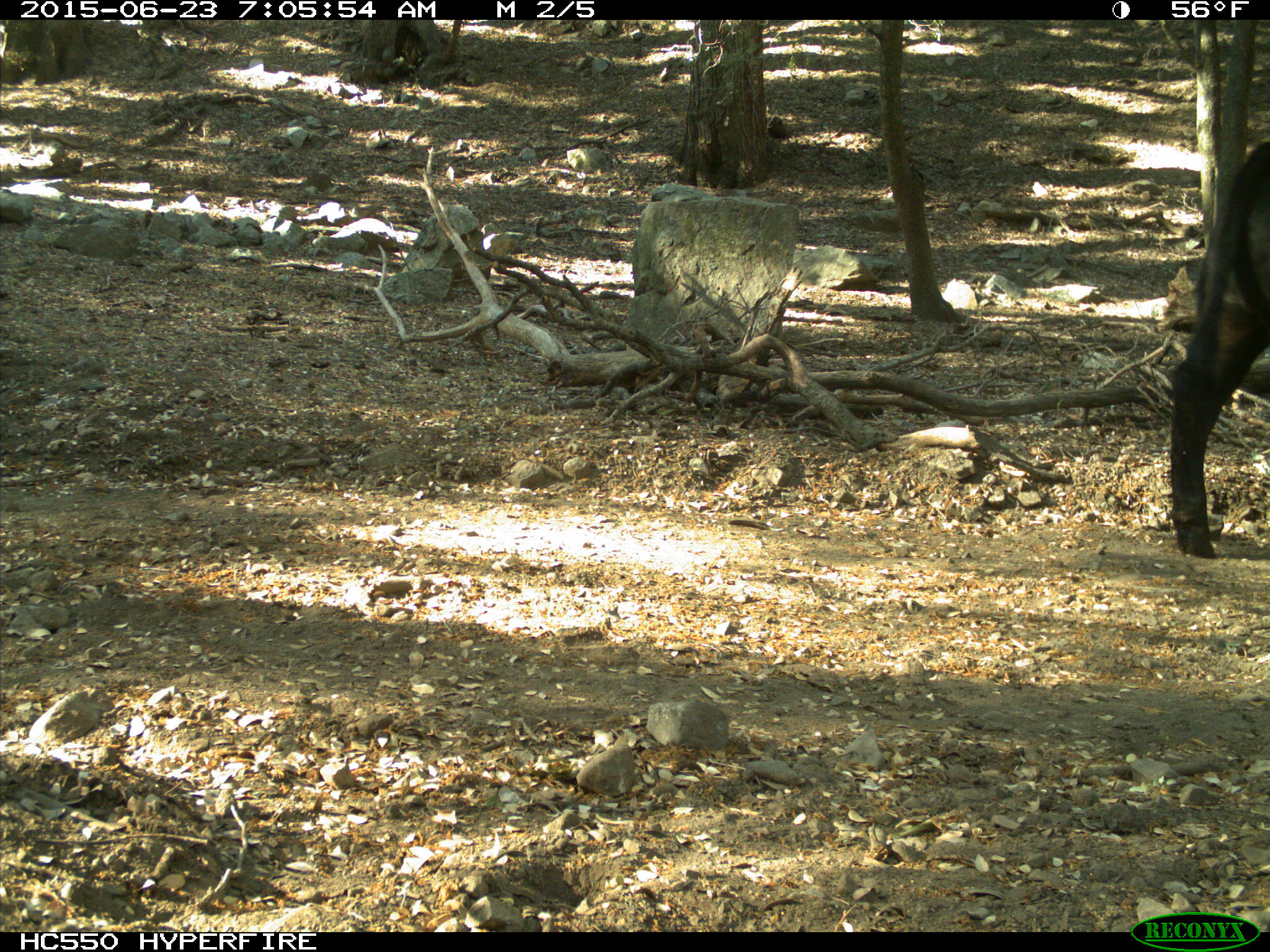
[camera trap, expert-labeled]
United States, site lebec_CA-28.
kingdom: Animalia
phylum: Chordata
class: Mammalia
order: Artiodactyla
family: Bovidae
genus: Bos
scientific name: Bos taurus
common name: domestic cow